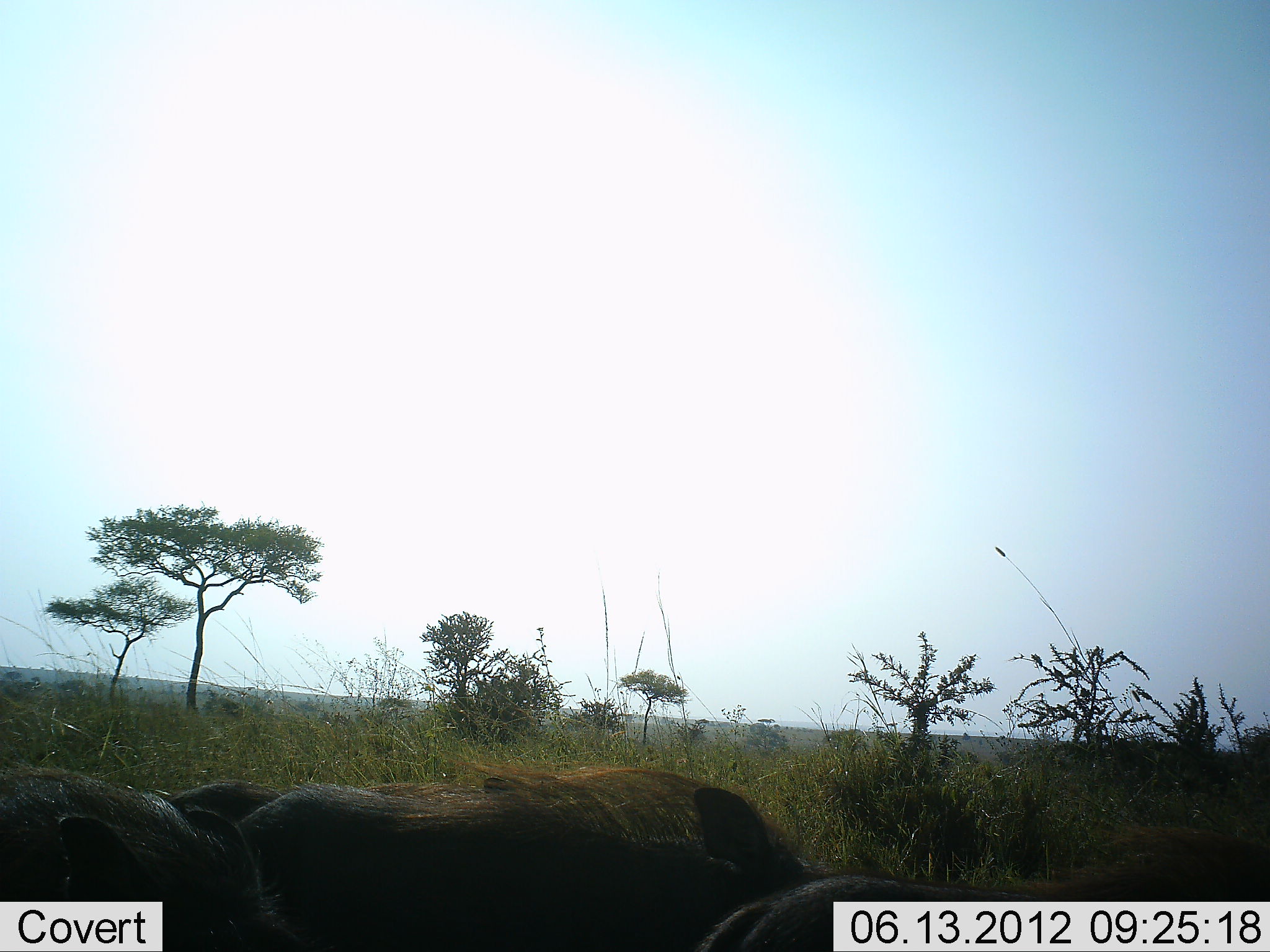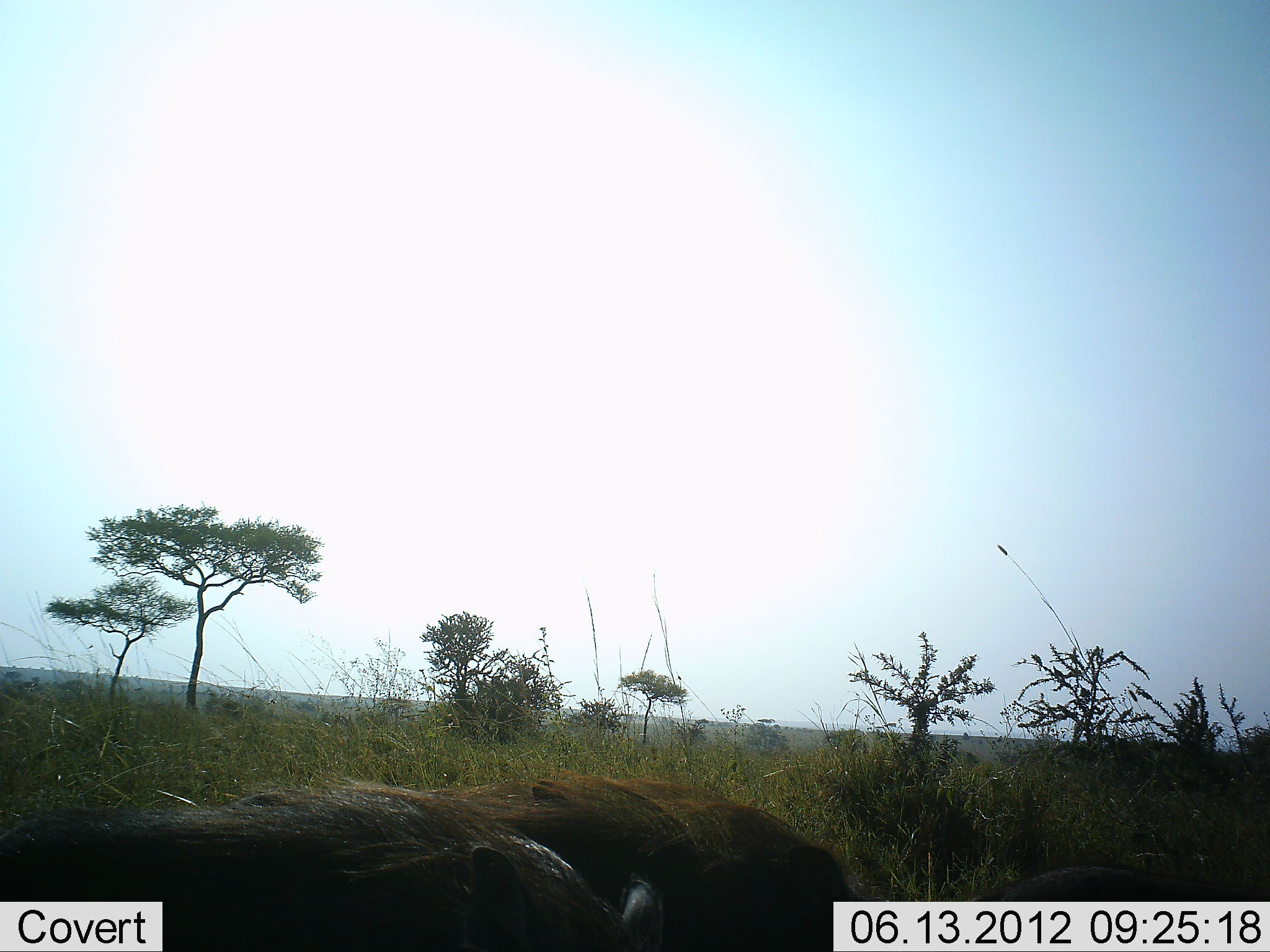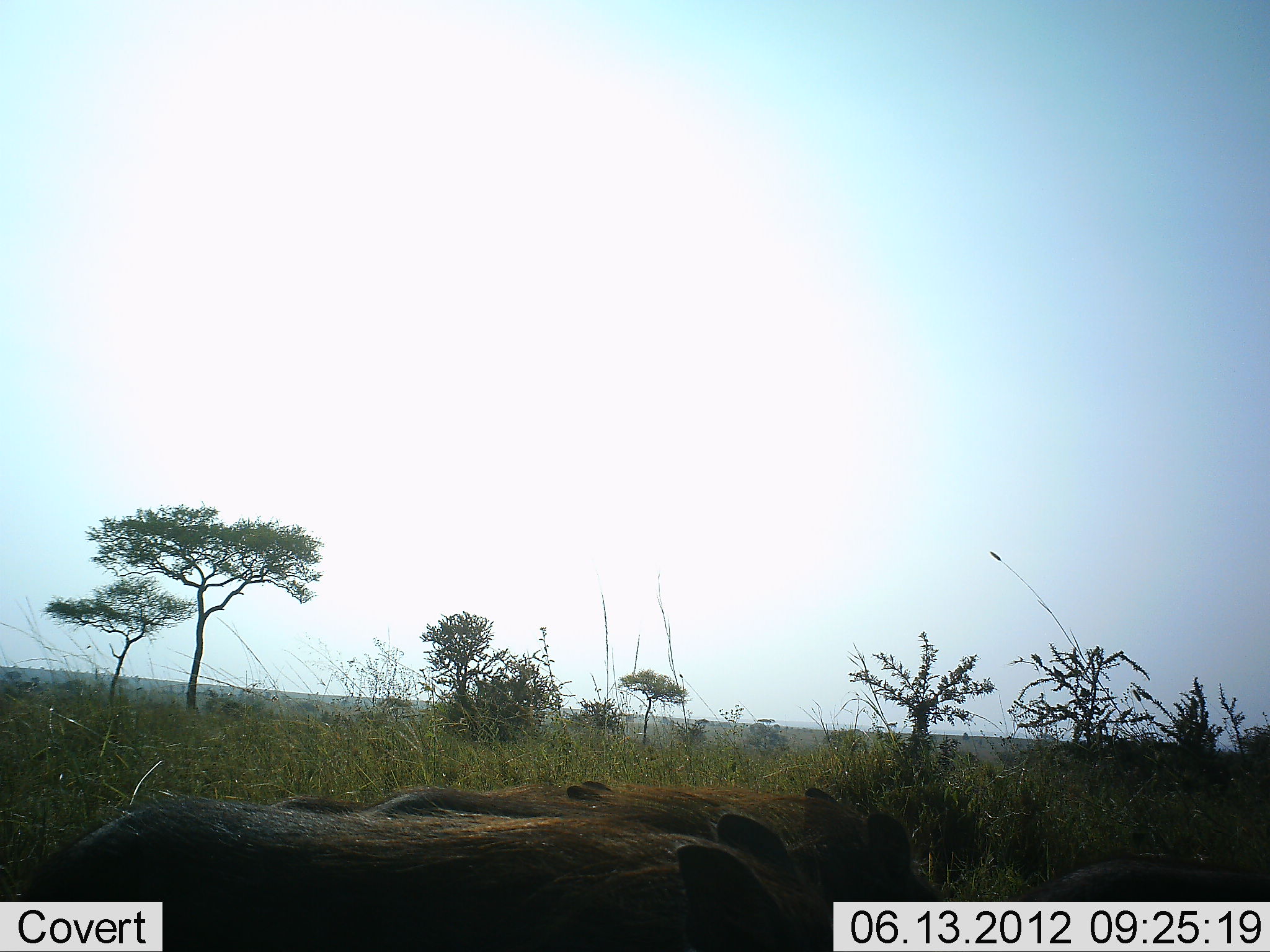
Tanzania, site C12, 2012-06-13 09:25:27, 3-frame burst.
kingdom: Animalia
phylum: Chordata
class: Mammalia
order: Artiodactyla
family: Suidae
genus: Phacochoerus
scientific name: Phacochoerus africanus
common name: warthog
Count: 4.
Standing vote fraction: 10%.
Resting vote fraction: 0%.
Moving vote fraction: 100%.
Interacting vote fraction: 0%.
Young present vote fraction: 0%.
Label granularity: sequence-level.